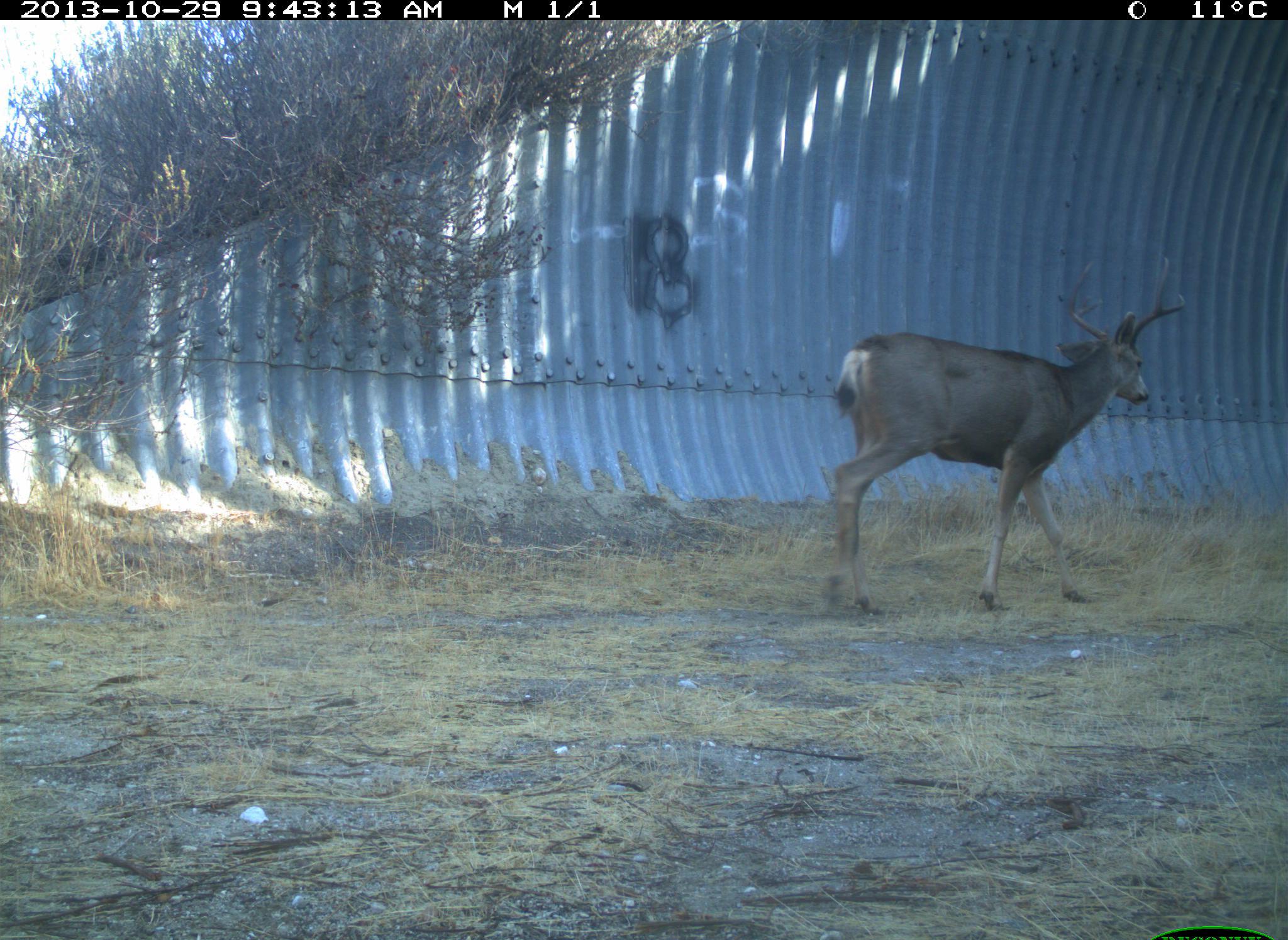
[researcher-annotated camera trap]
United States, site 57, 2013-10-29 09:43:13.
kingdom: Animalia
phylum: Chordata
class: Mammalia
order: Artiodactyla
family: Cervidae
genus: Odocoileus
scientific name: Odocoileus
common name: deer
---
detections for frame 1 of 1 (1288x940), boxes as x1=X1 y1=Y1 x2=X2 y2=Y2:
deer: x1=818 y1=256 x2=1187 y2=620